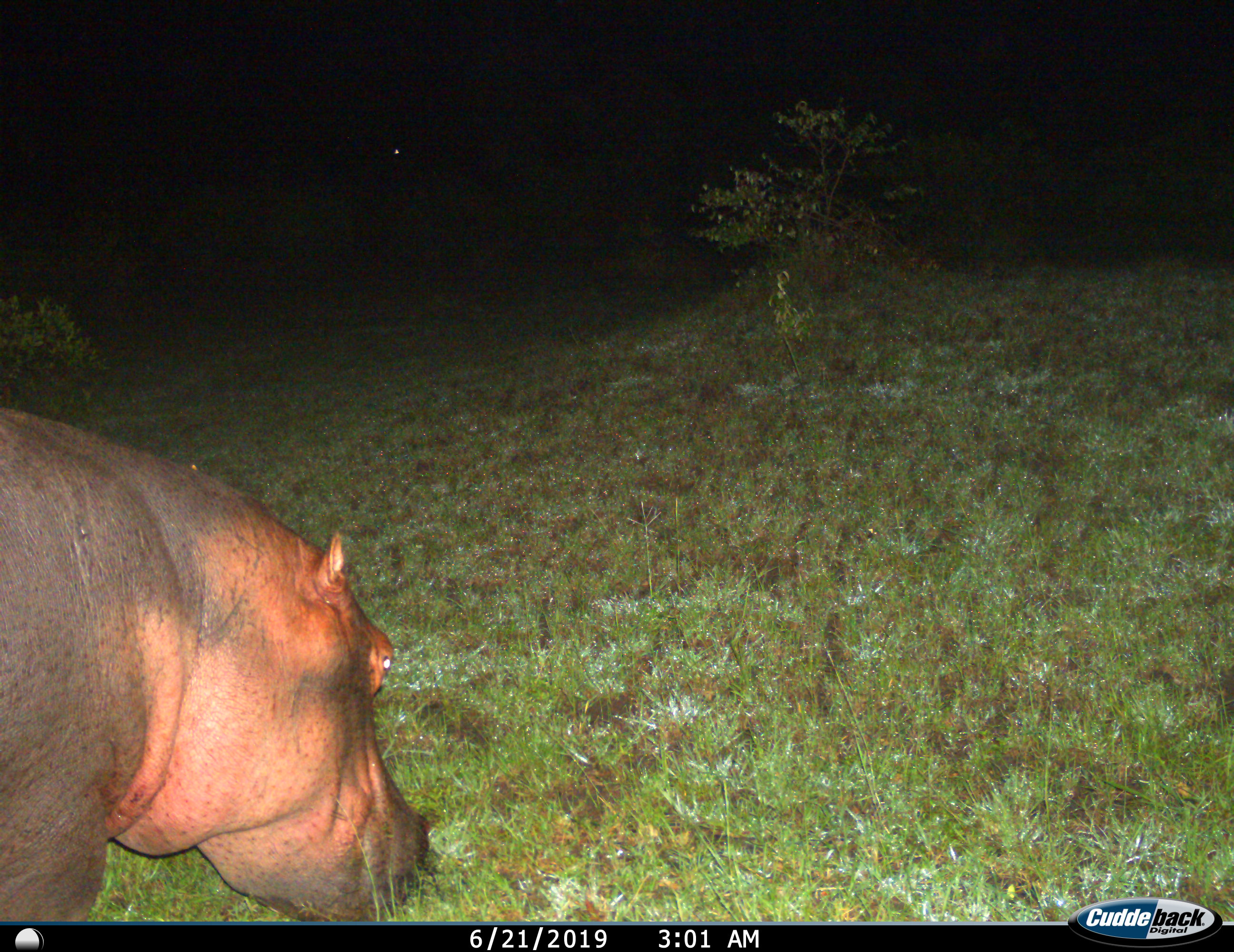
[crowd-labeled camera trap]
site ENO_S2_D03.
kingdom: Animalia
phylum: Chordata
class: Mammalia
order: Artiodactyla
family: Hippopotamidae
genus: Hippopotamus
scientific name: Hippopotamus amphibius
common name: hippopotamus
Hippopotamus (Hippopotamus amphibius), count 1. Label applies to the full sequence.